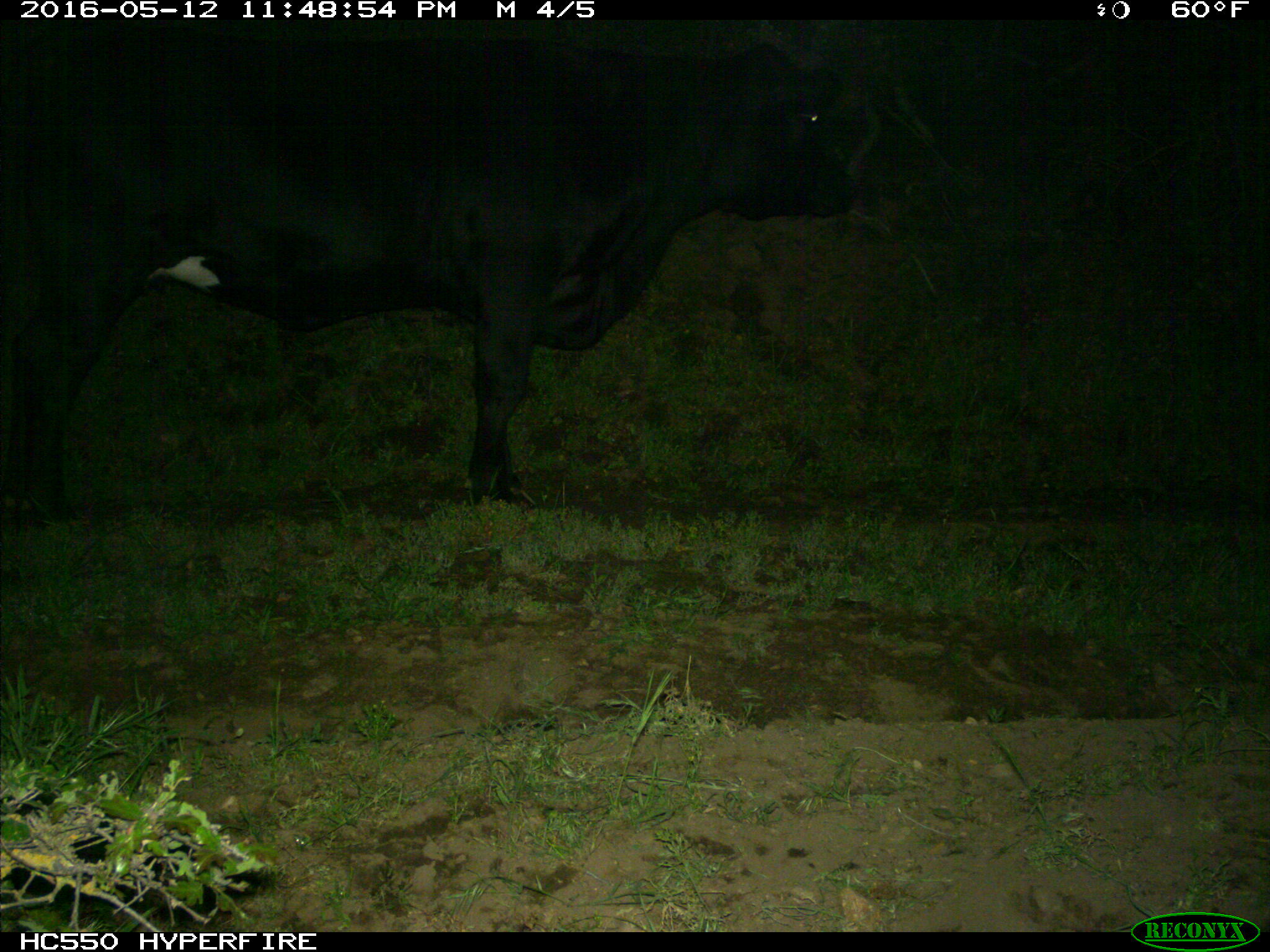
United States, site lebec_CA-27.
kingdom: Animalia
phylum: Chordata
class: Mammalia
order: Artiodactyla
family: Bovidae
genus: Bos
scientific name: Bos taurus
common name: domestic cow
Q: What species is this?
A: Bos taurus (domestic cow).